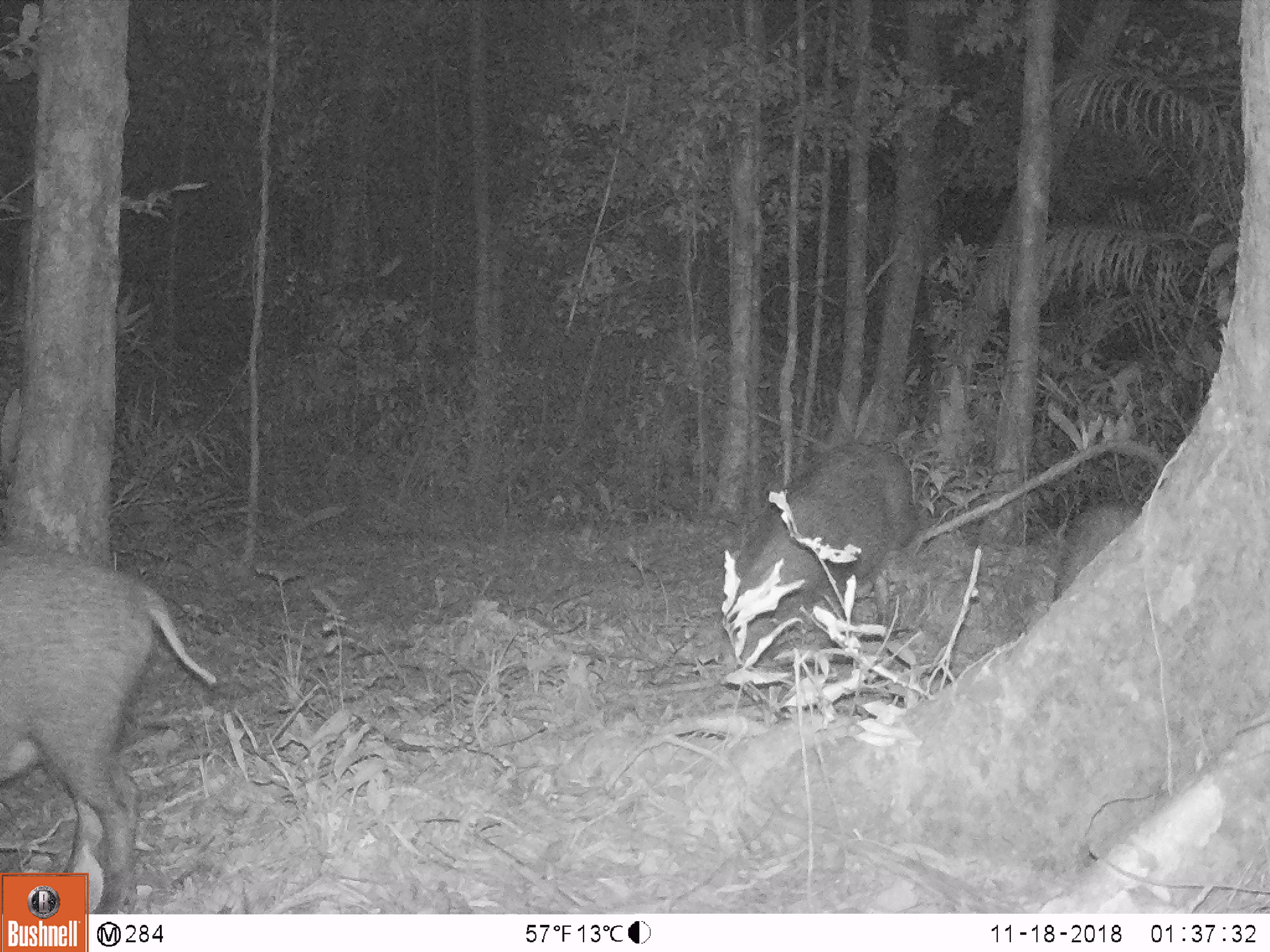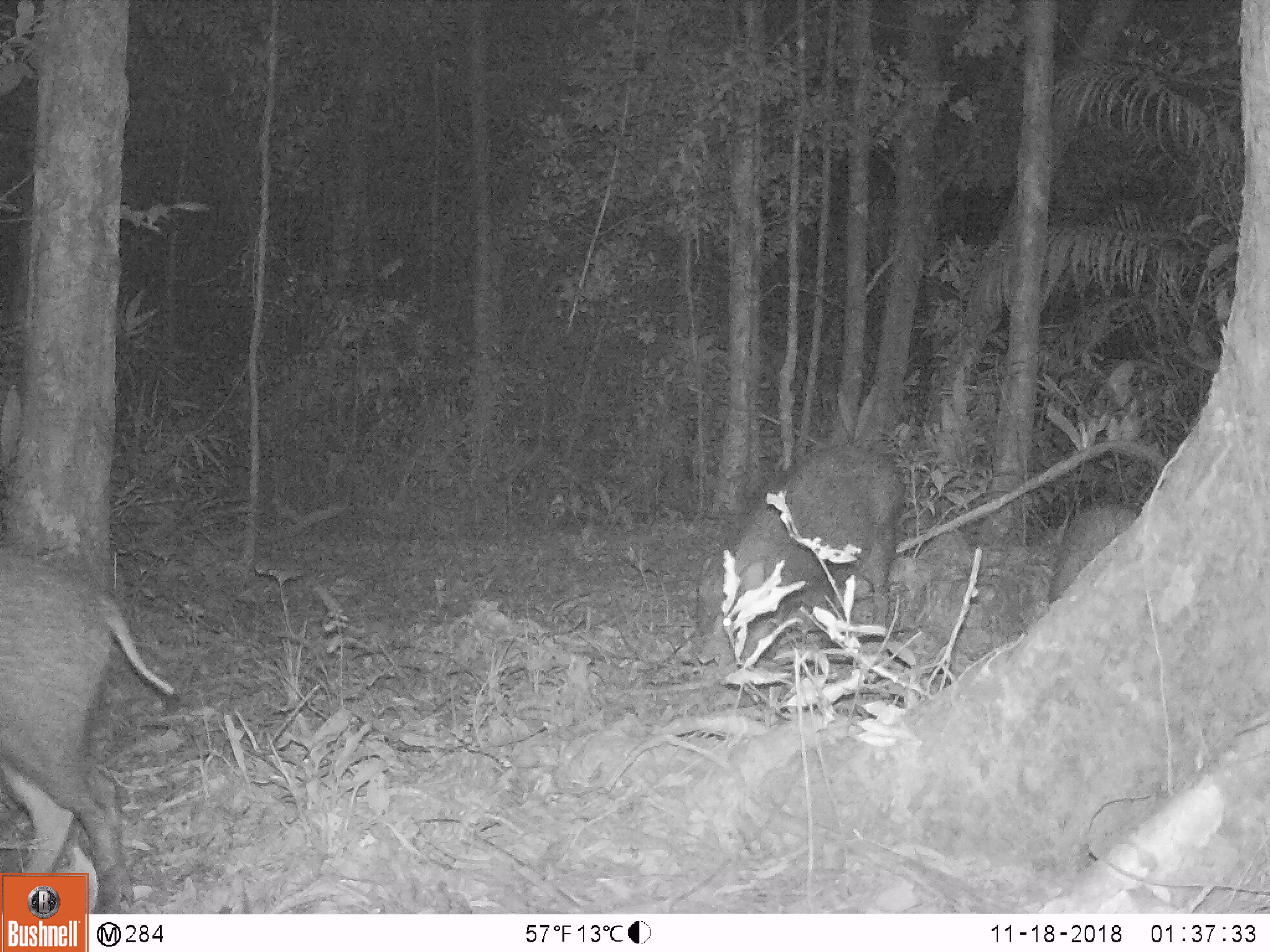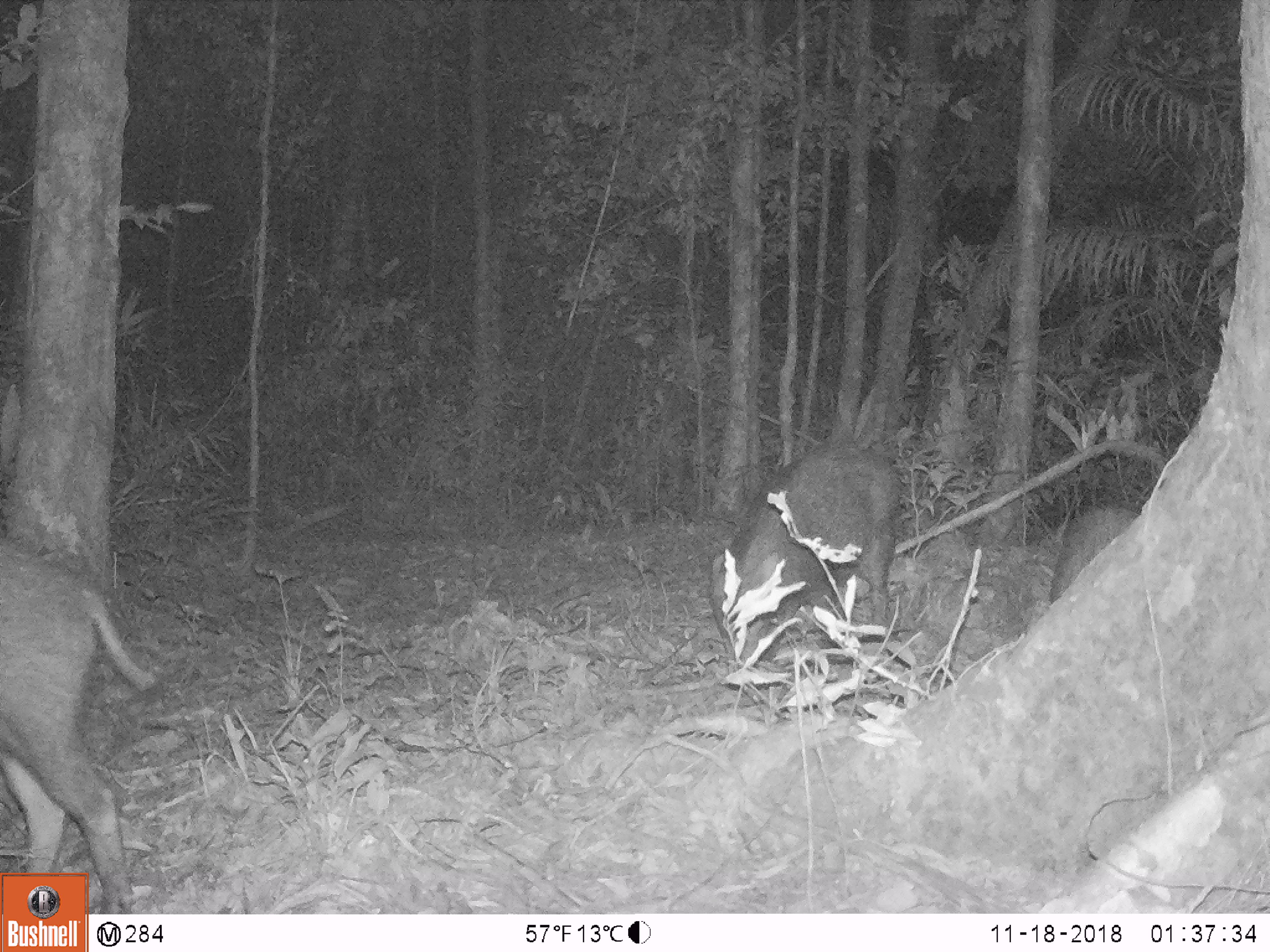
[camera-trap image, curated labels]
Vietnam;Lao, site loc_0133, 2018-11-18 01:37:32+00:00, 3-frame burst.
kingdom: Animalia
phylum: Chordata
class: Mammalia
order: Artiodactyla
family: Suidae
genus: Sus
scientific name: Sus scrofa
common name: eurasian wild pig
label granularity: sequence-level